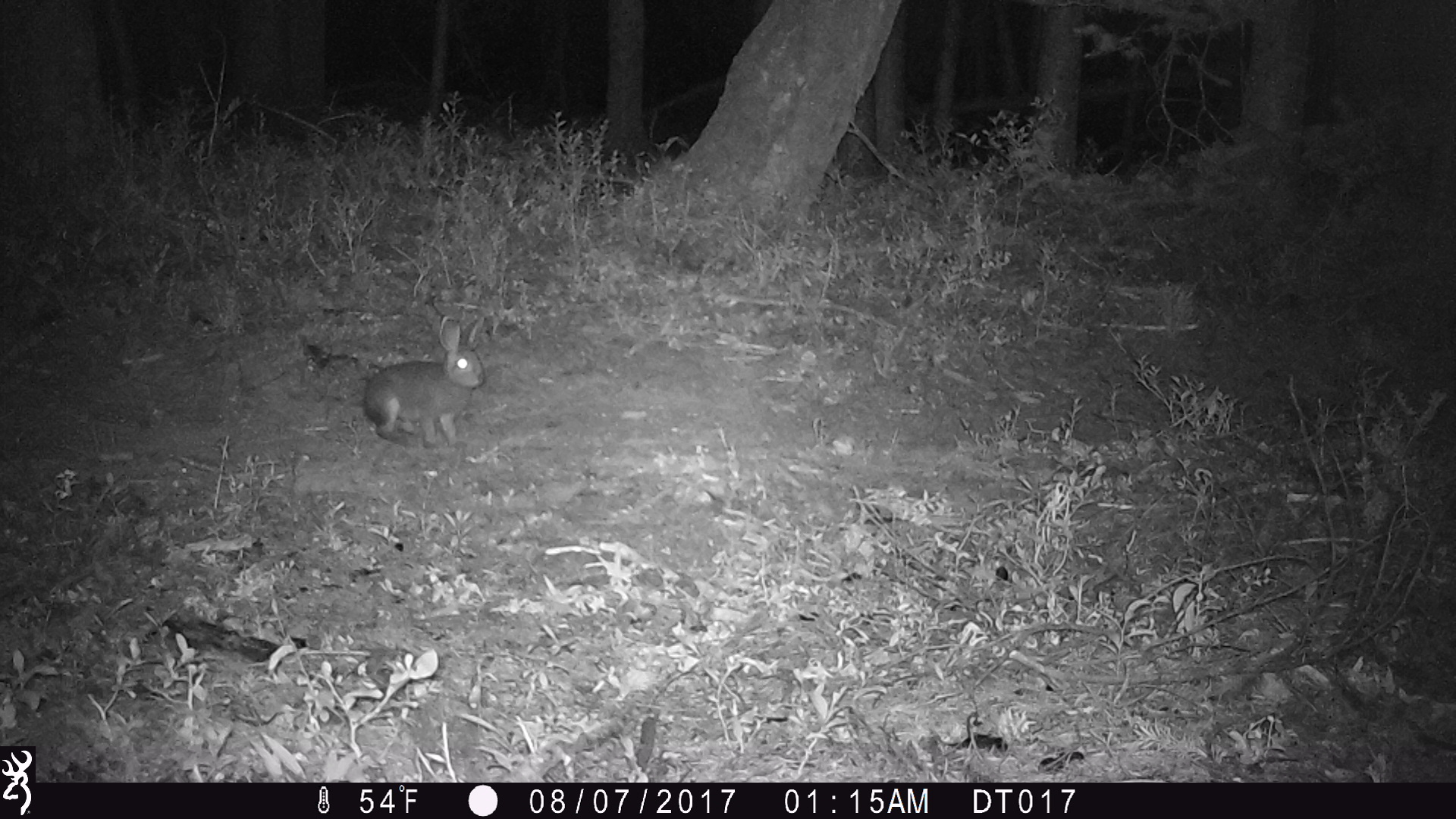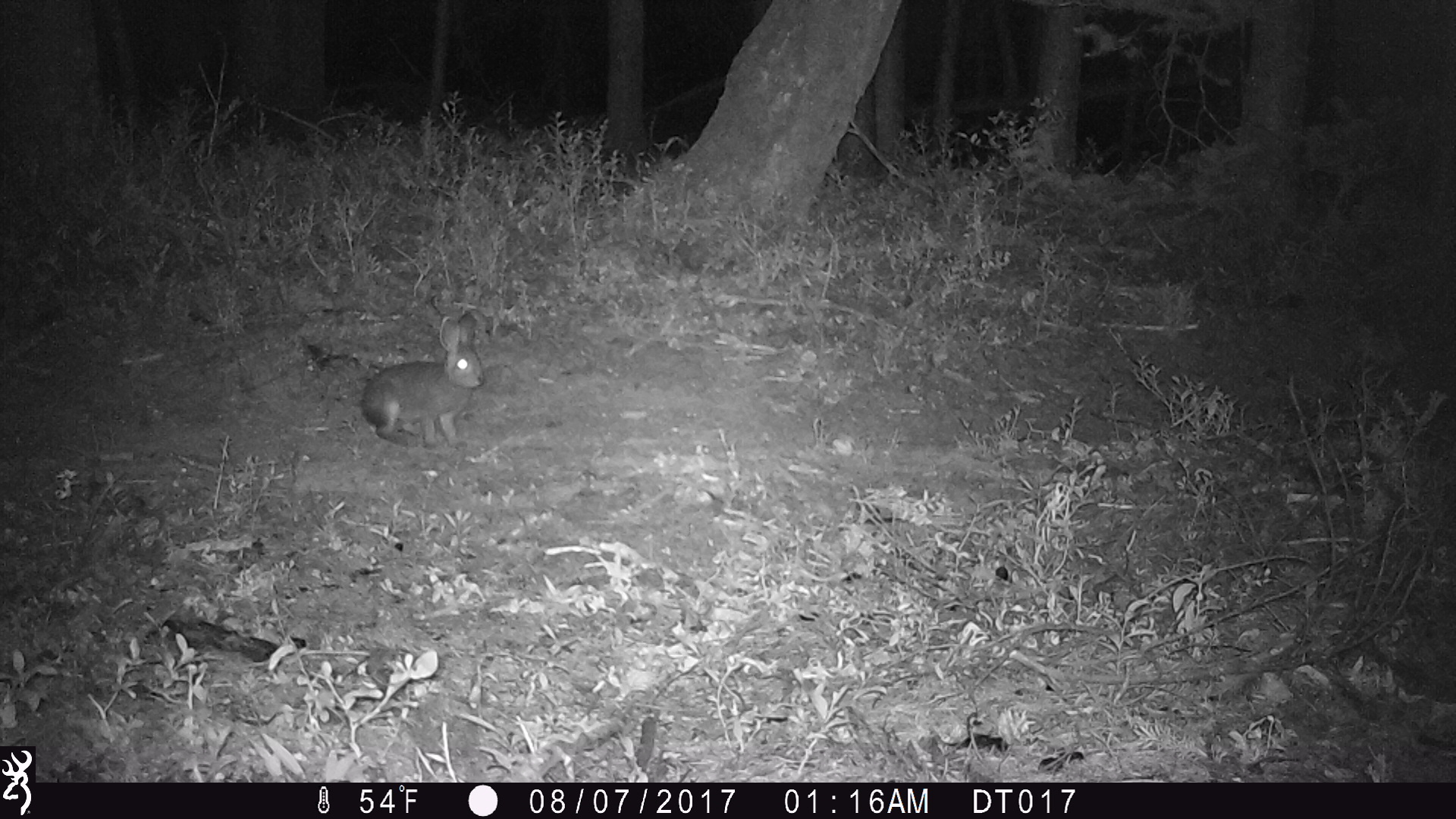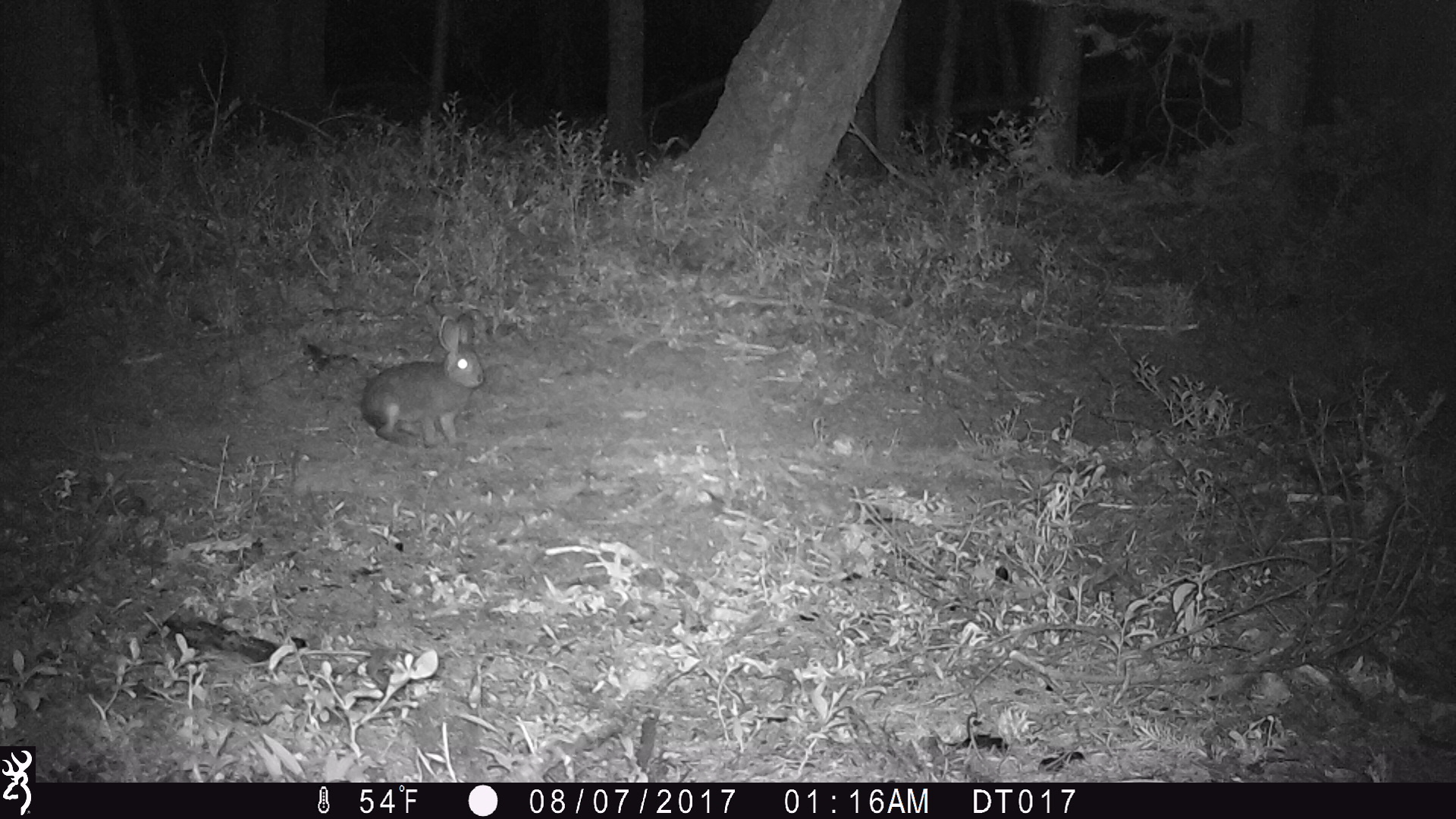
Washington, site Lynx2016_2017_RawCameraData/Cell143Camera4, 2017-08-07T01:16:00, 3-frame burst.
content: unidentified animal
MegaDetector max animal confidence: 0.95